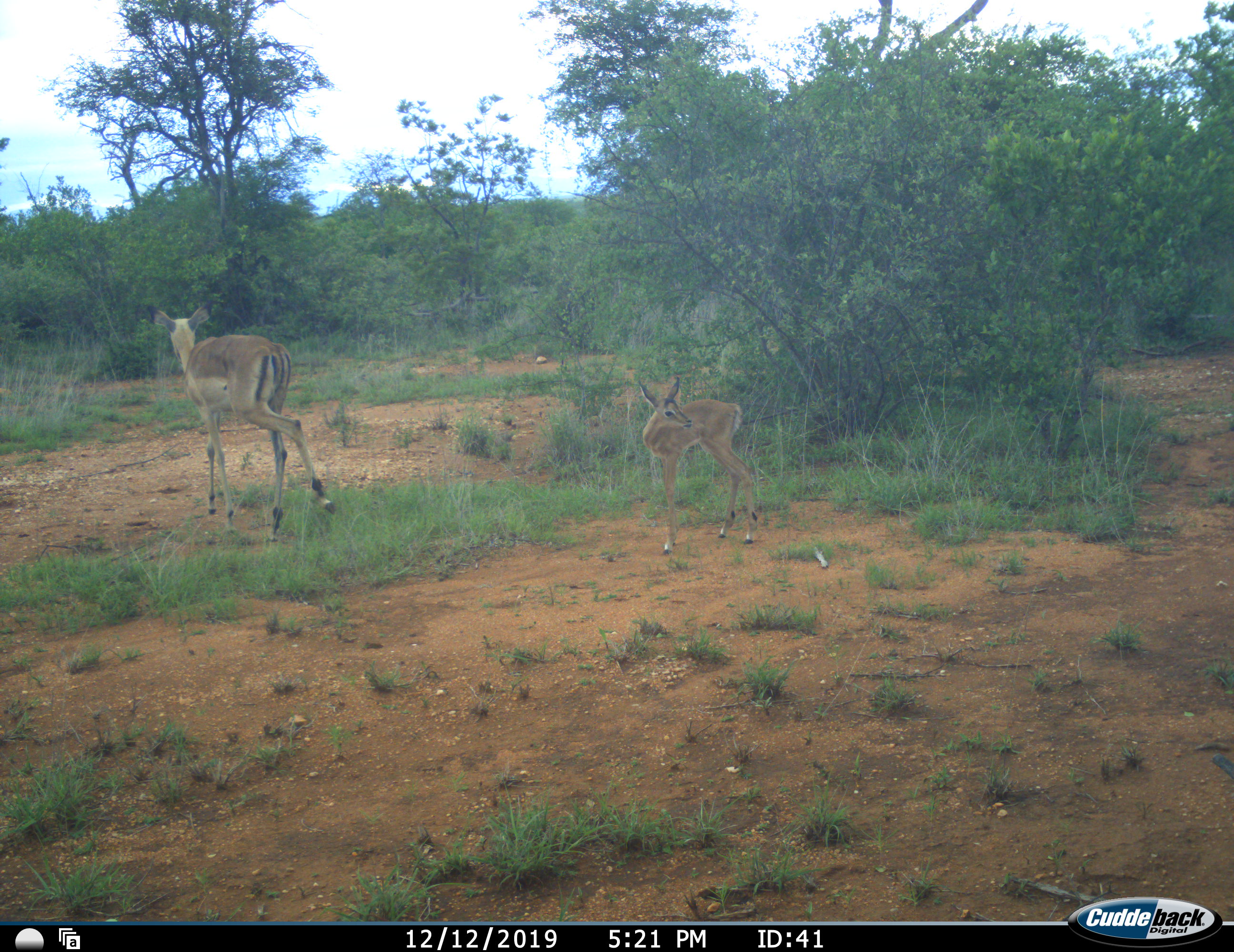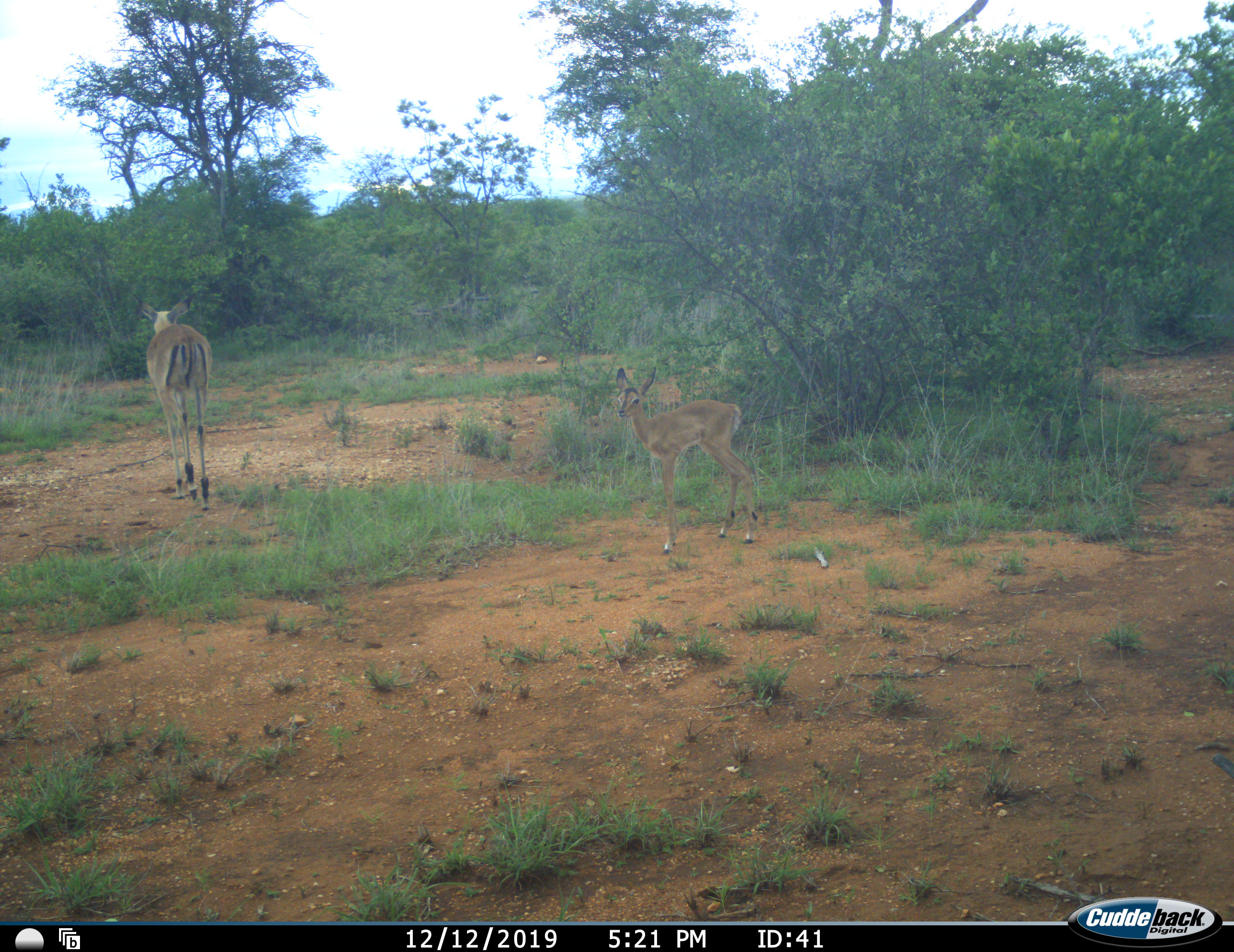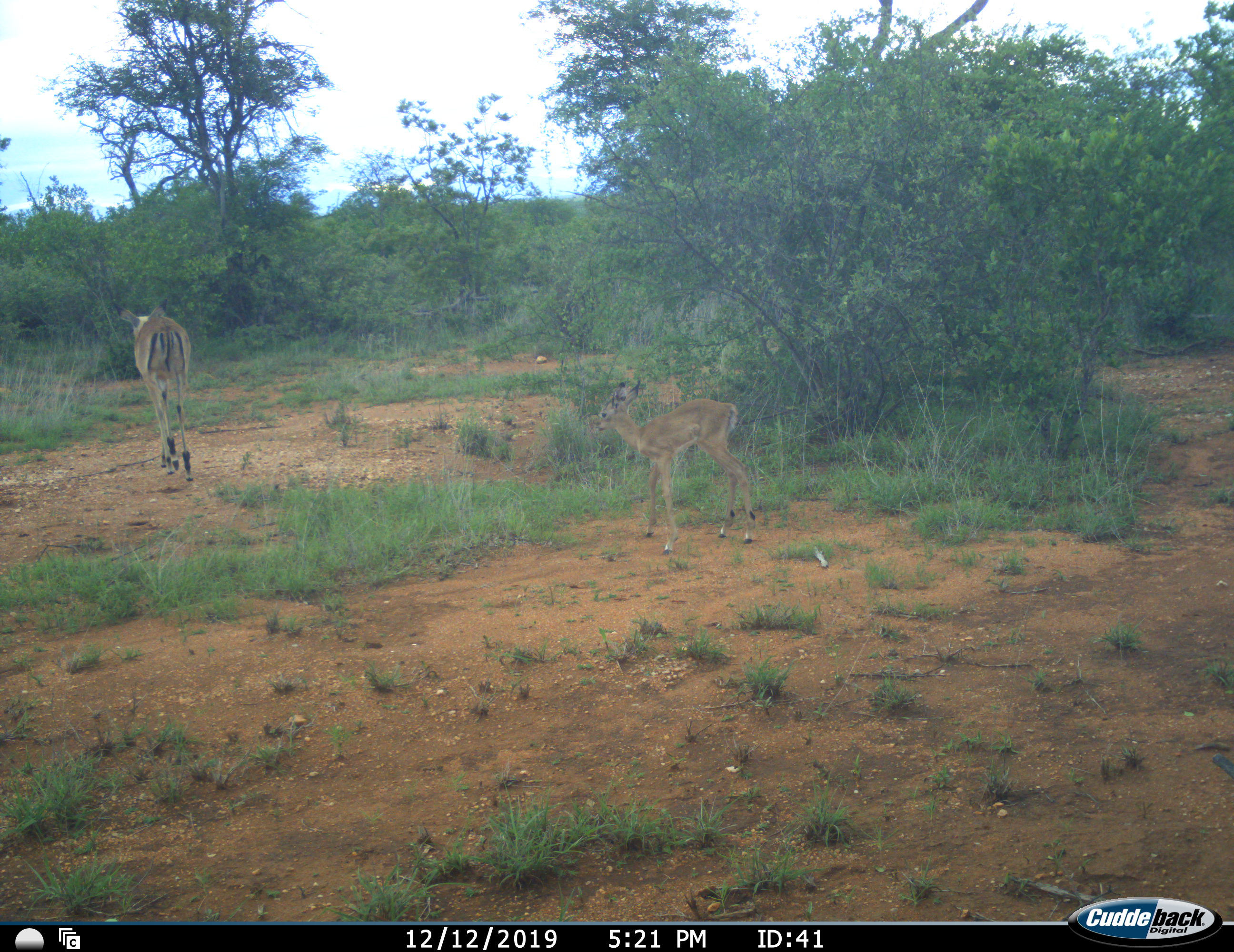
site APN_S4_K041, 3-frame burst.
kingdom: Animalia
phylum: Chordata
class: Mammalia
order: Artiodactyla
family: Bovidae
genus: Aepyceros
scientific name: Aepyceros melampus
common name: impala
Impala (Aepyceros melampus), count 2. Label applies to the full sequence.